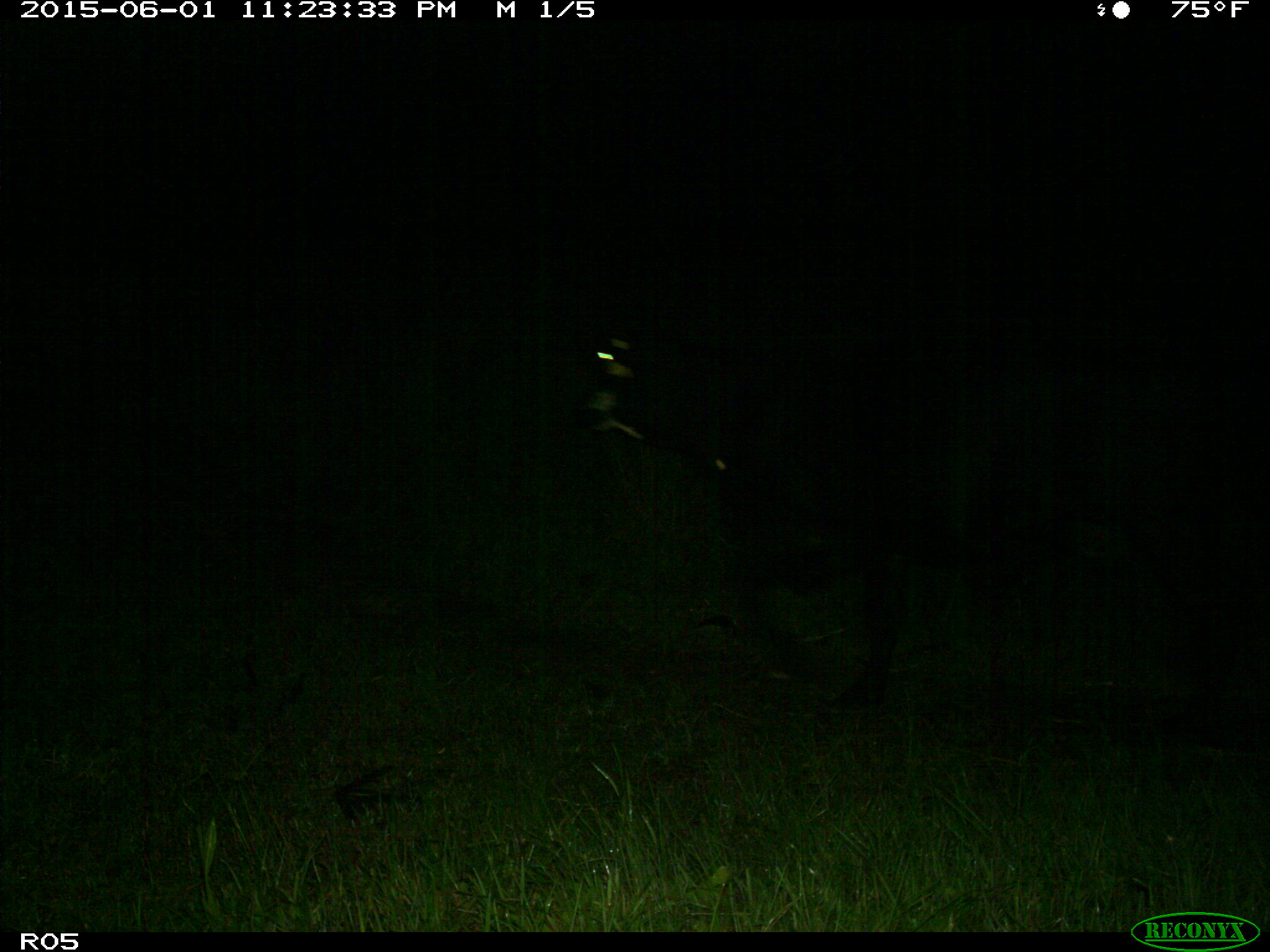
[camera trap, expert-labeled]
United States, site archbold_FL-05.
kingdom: Animalia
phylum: Chordata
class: Mammalia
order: Artiodactyla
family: Bovidae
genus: Bos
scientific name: Bos taurus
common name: domestic cow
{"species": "Bos taurus (domestic cow)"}